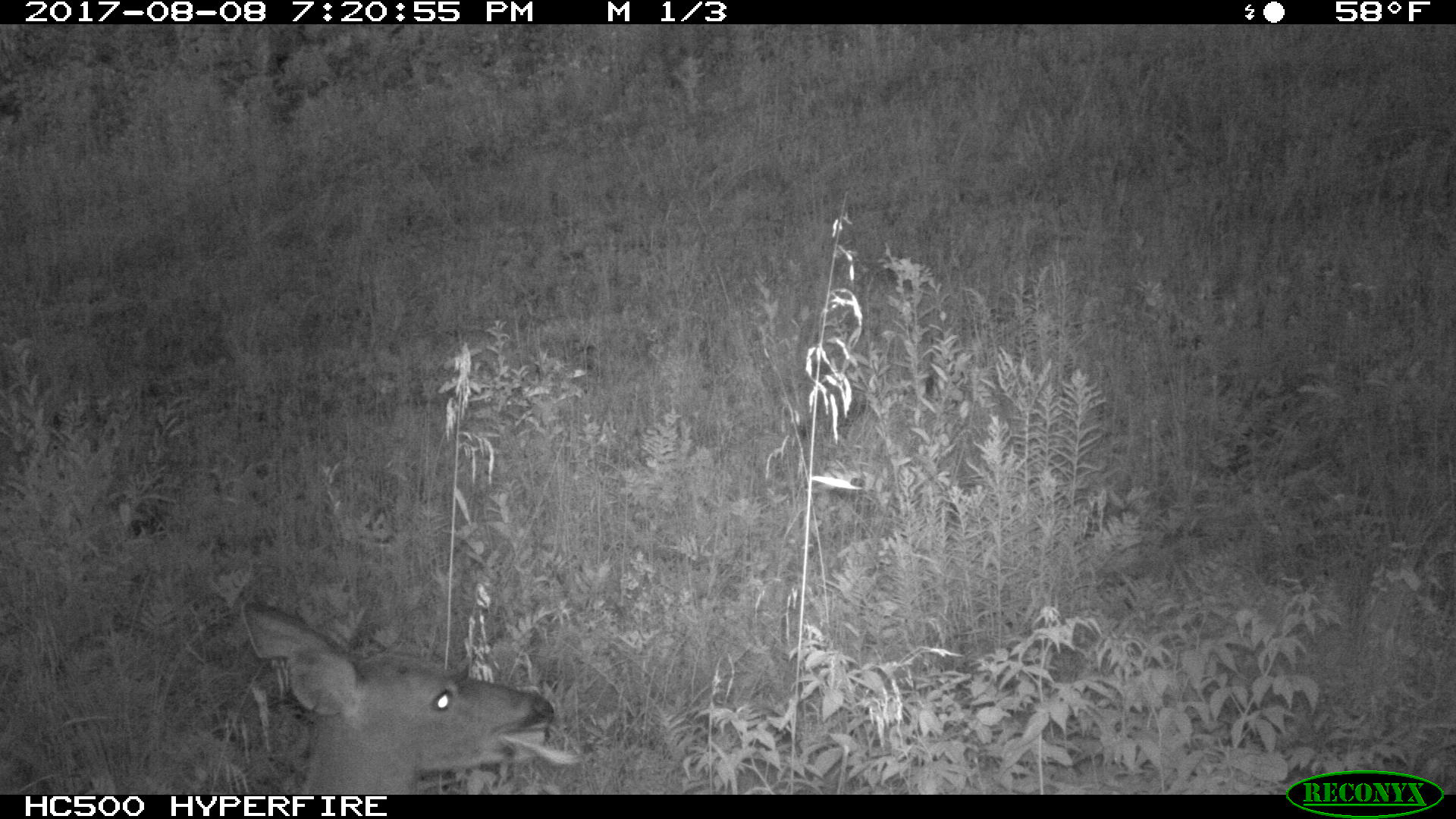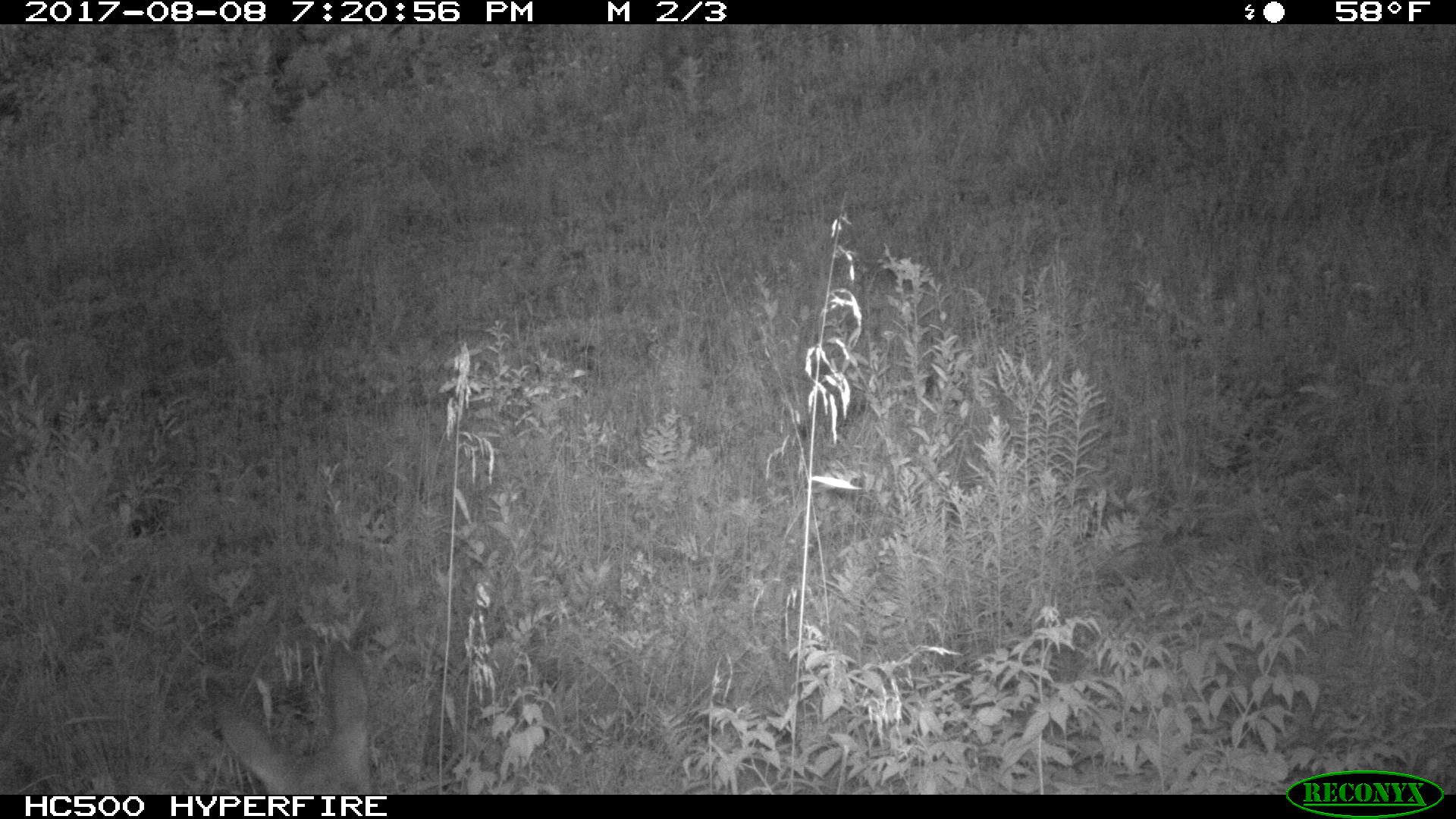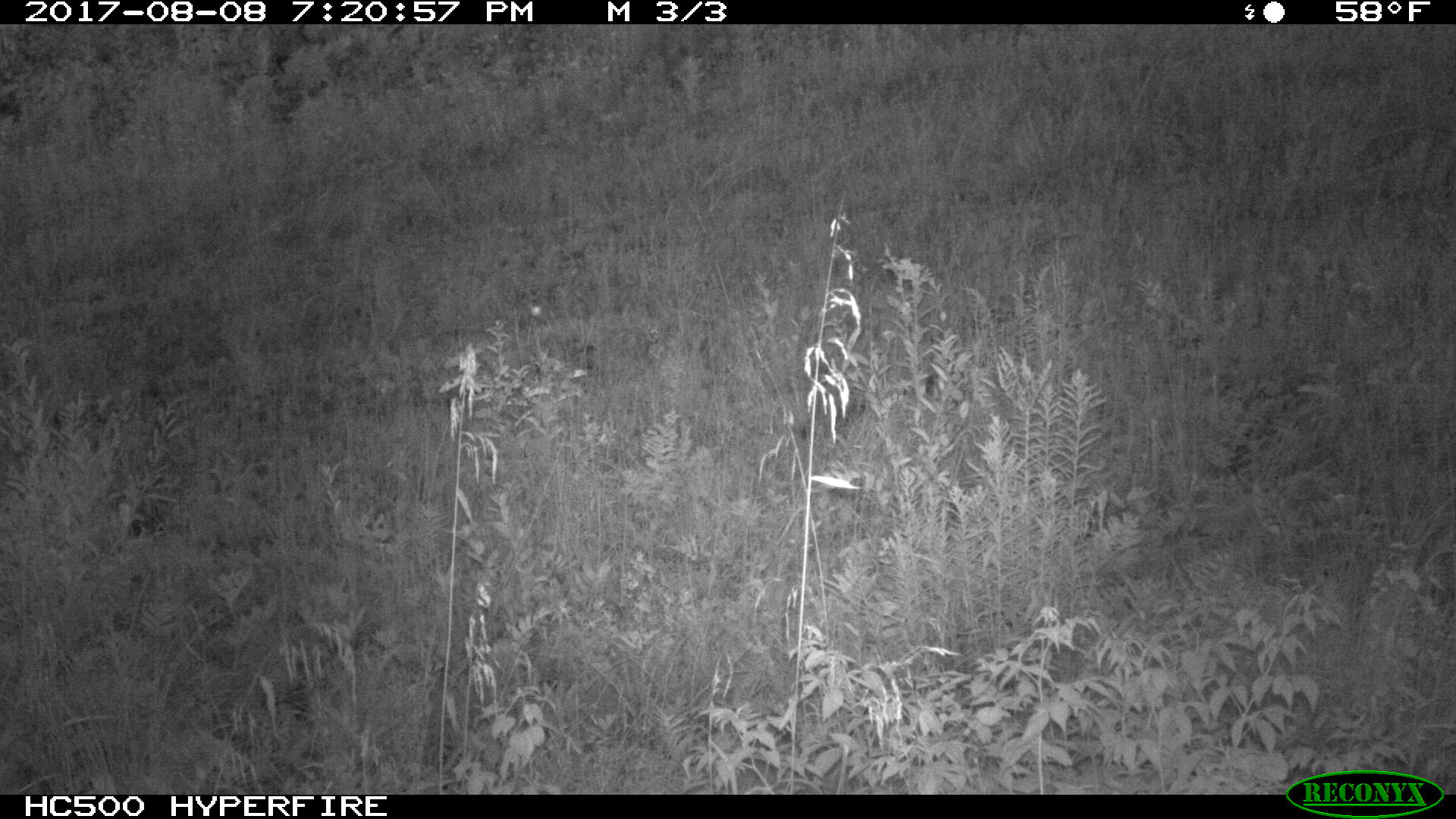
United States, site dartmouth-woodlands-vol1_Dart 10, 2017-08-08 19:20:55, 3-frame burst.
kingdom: Animalia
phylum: Chordata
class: Mammalia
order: Artiodactyla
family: Cervidae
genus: Odocoileus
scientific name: Odocoileus virginianus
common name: white-tailed deer